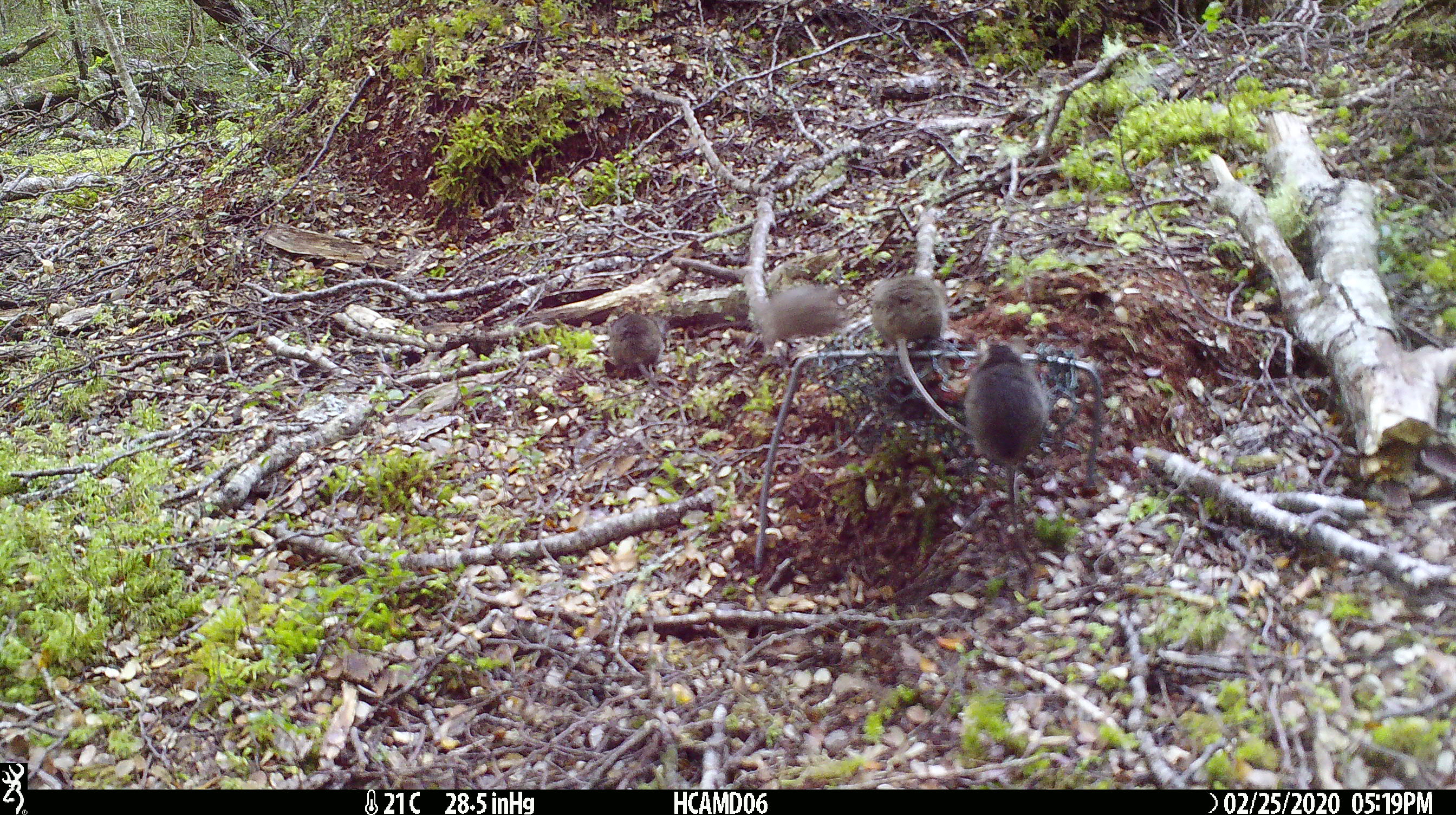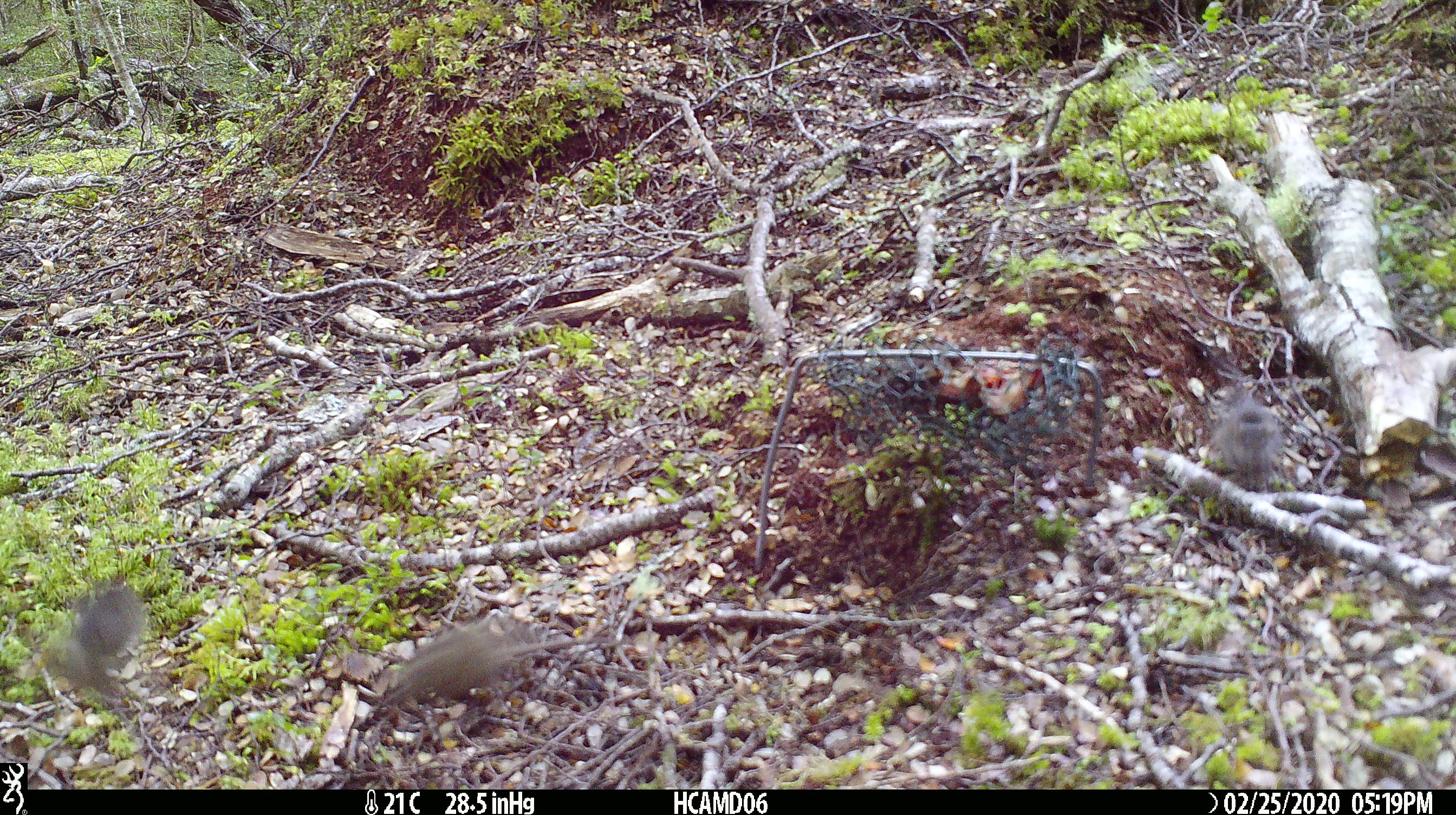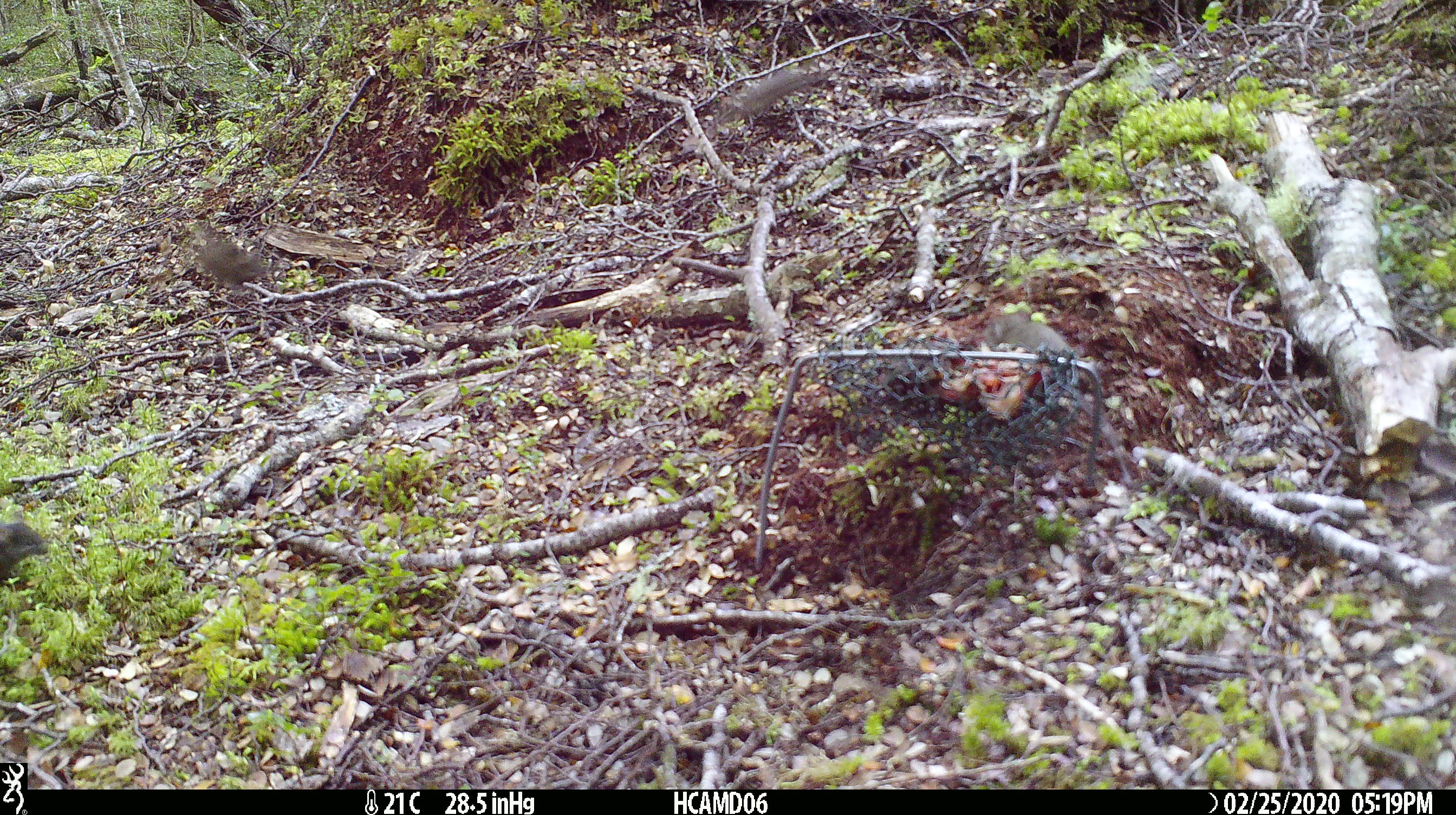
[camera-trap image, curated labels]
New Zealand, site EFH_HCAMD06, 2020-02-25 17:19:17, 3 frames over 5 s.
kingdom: Animalia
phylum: Chordata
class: Mammalia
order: Rodentia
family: Muridae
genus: Mus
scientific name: Mus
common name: mouse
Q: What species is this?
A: Mouse (Mus).